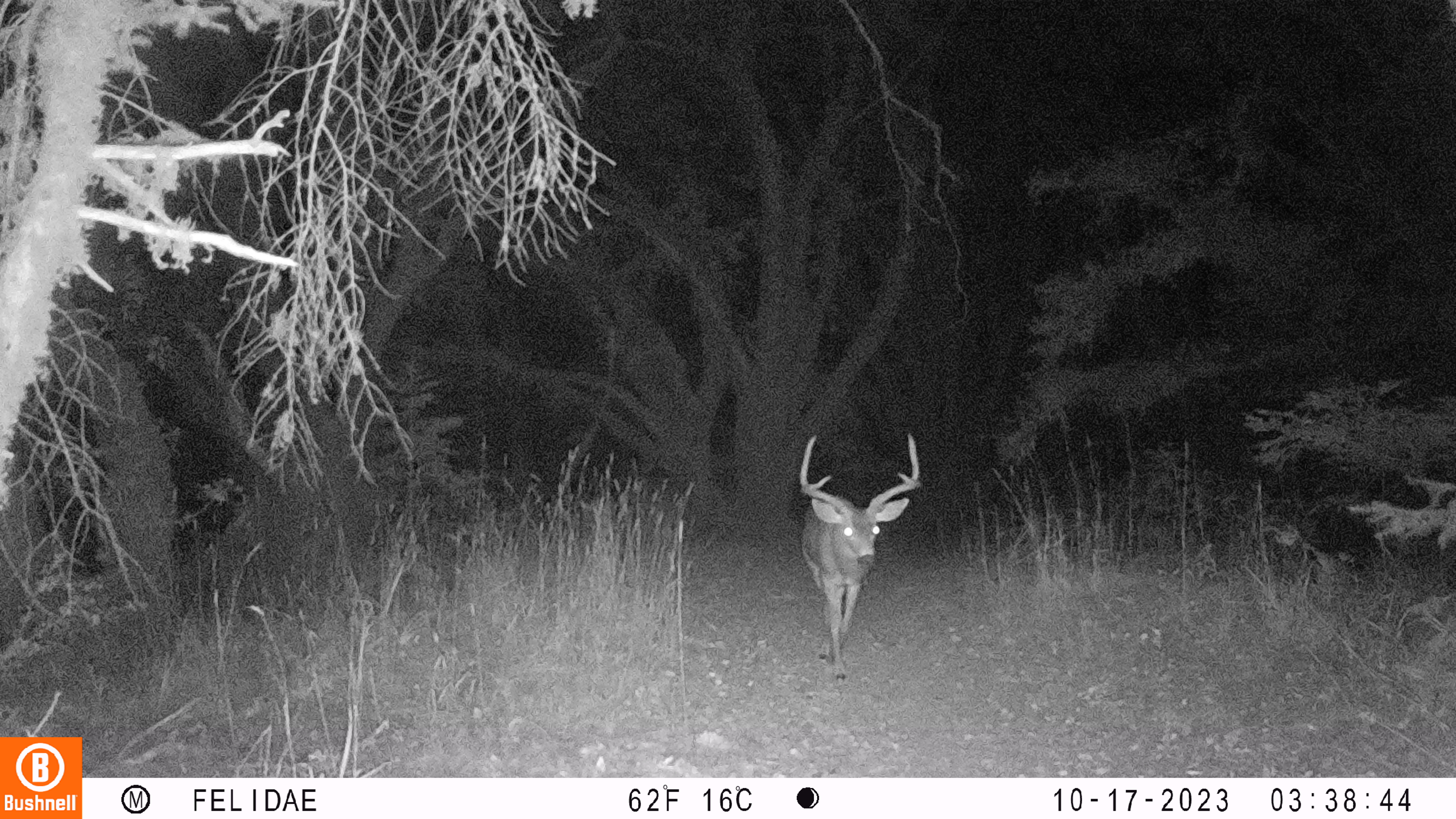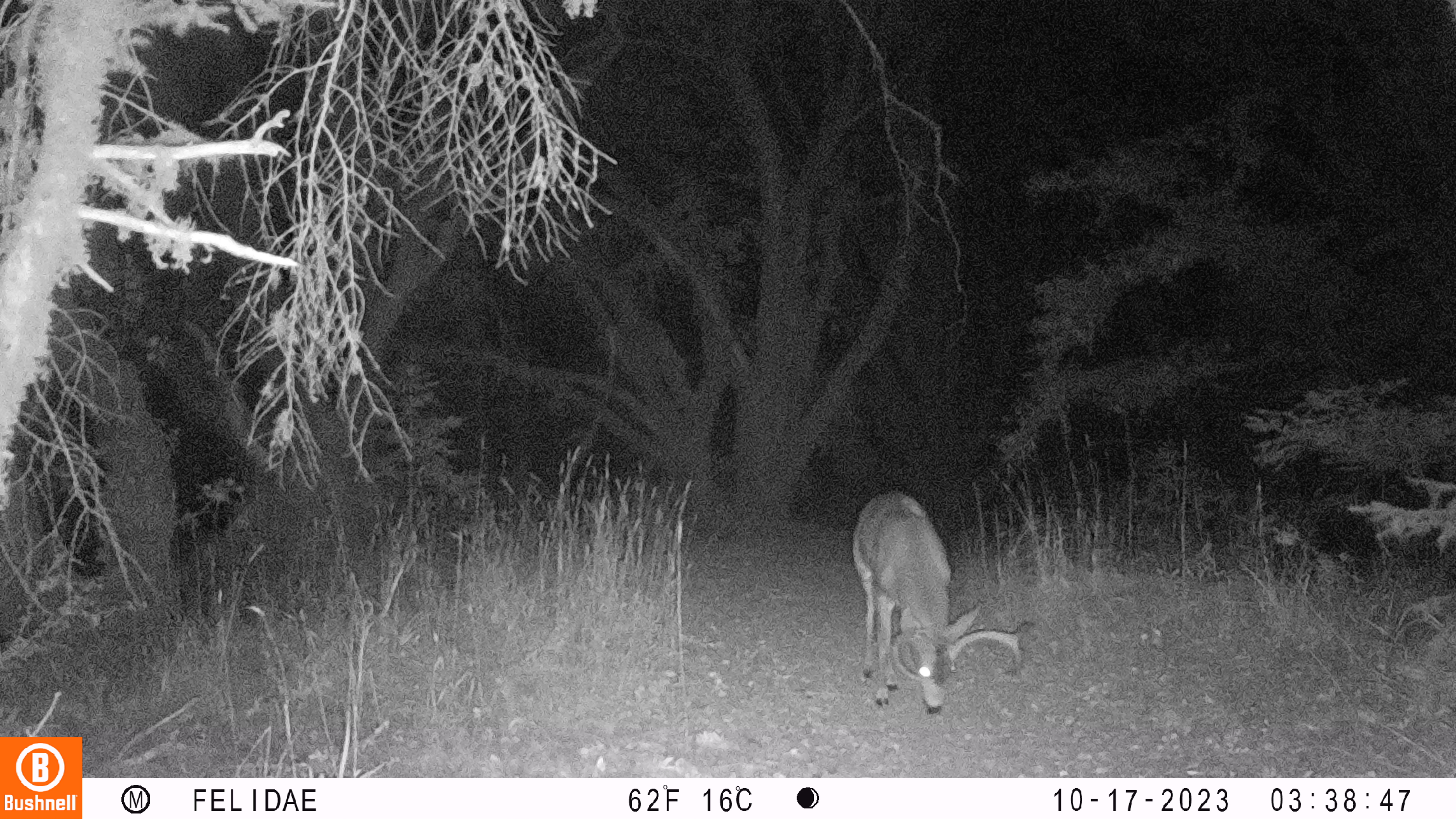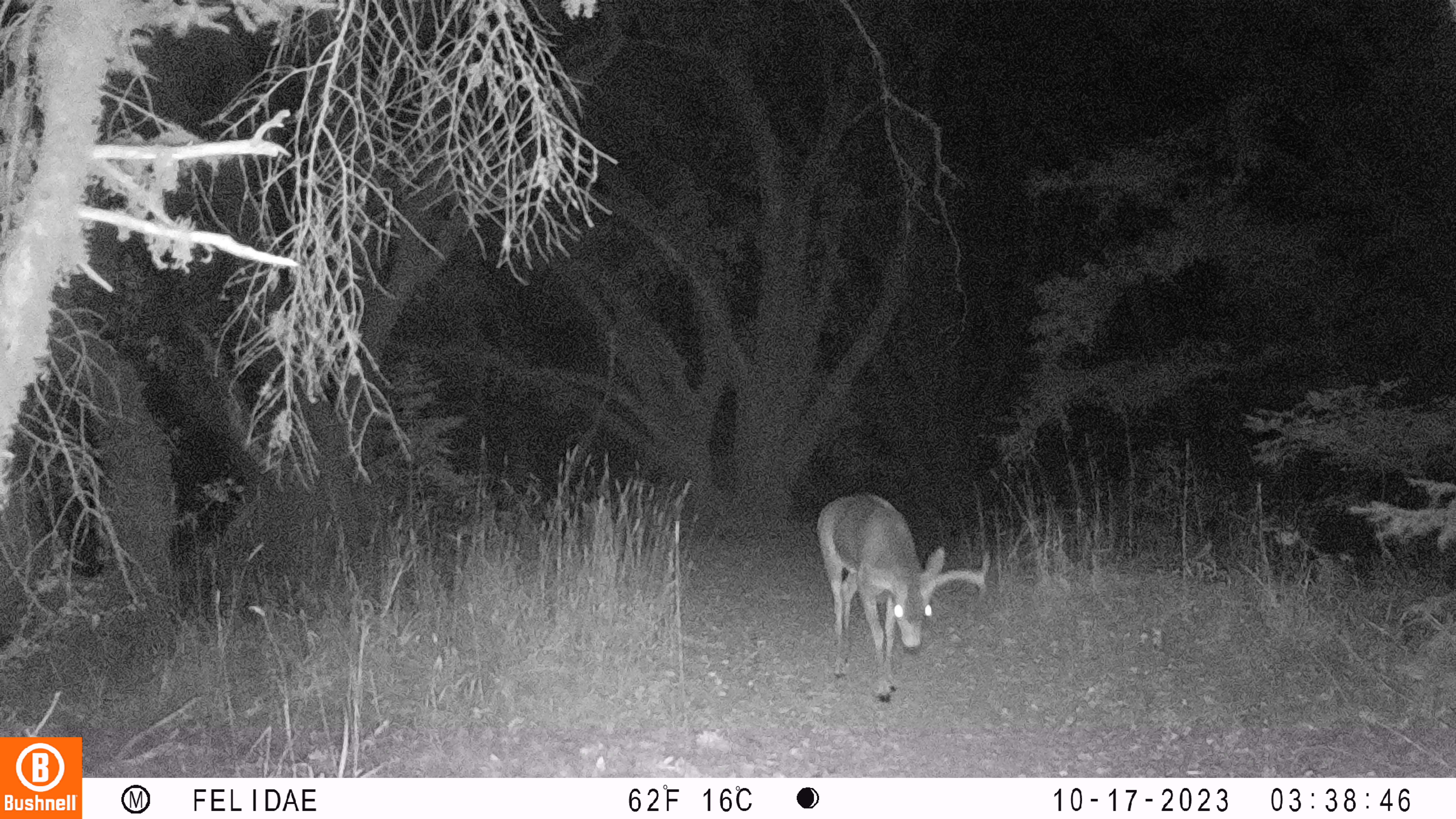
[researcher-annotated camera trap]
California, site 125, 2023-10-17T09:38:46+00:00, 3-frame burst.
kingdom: Animalia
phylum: Chordata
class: Mammalia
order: Artiodactyla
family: Cervidae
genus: Odocoileus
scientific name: Odocoileus hemionus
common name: mule deer